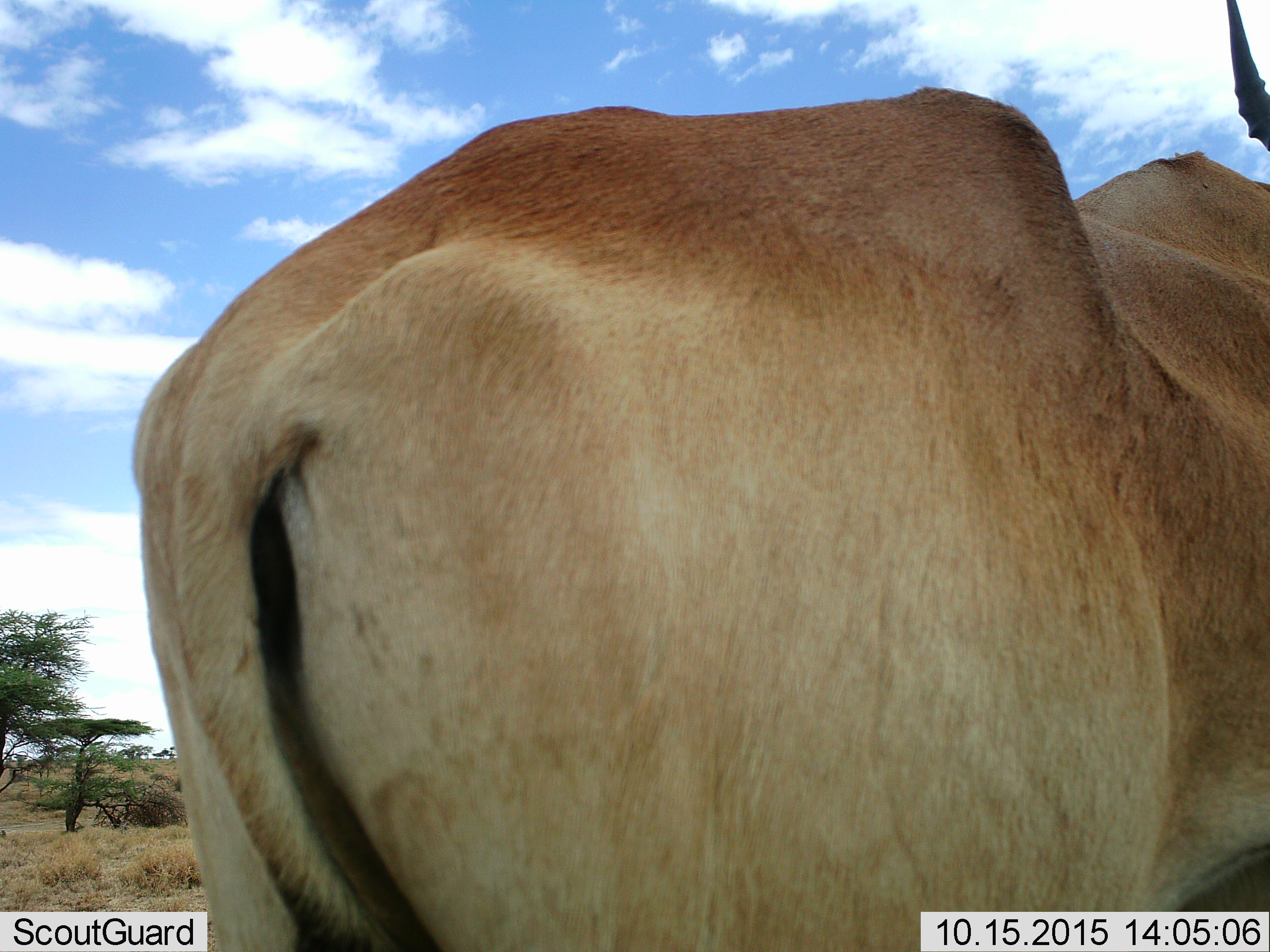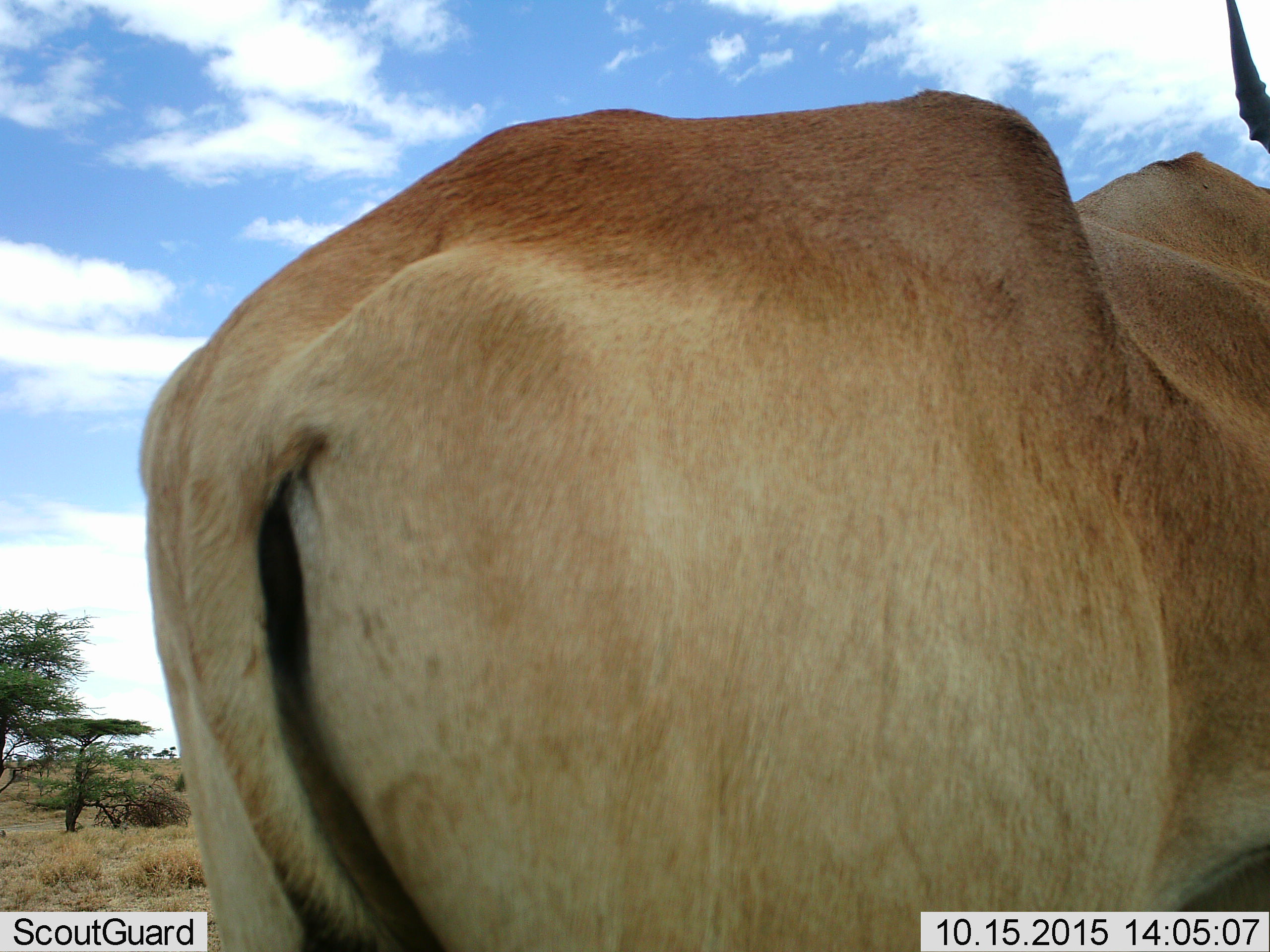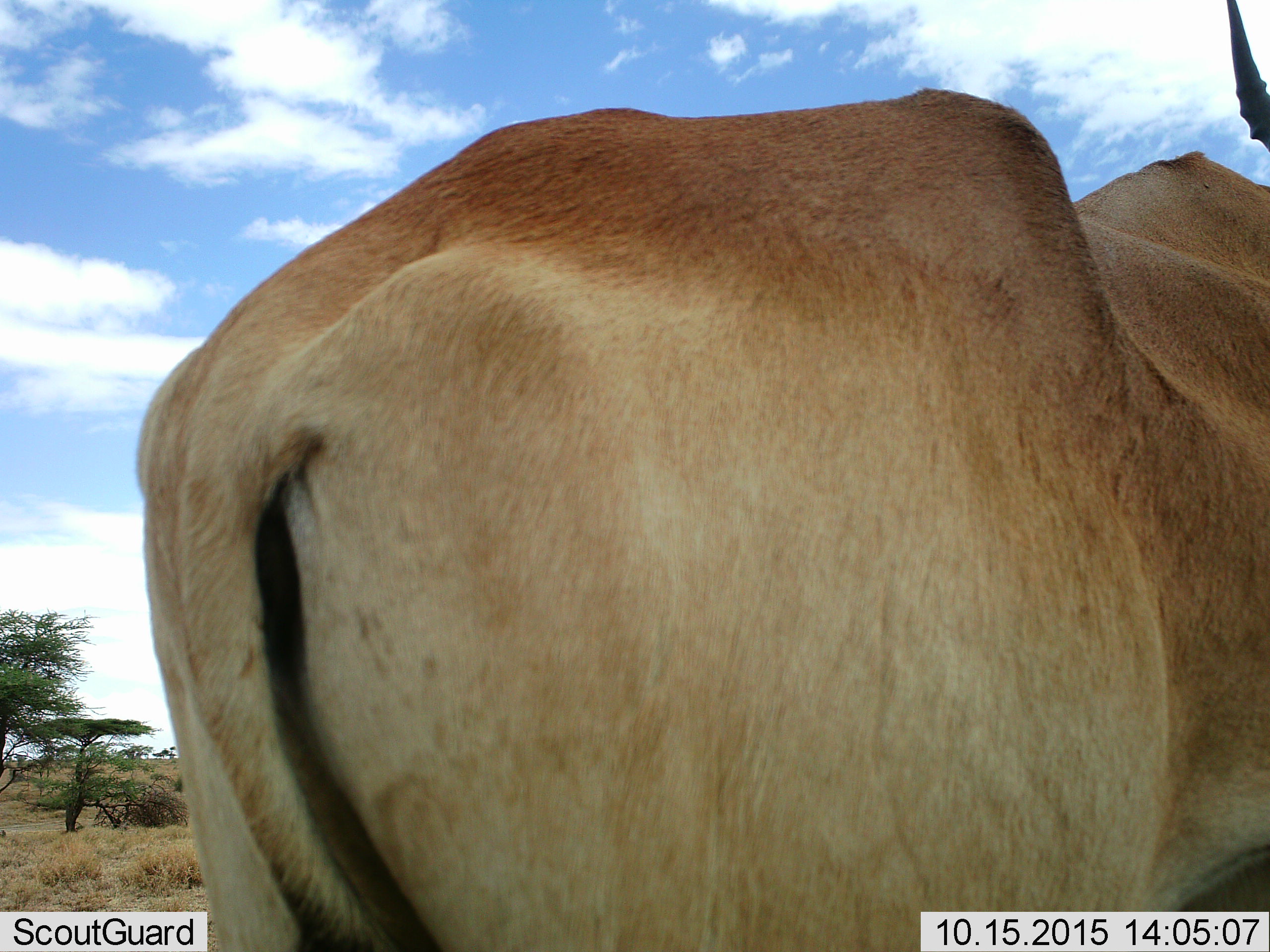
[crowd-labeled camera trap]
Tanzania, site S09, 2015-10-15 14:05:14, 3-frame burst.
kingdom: Animalia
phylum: Chordata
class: Mammalia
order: Artiodactyla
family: Bovidae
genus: Alcelaphus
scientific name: Alcelaphus buselaphus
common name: hartebeest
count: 1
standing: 100%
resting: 0%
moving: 0%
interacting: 0%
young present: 0%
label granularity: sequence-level